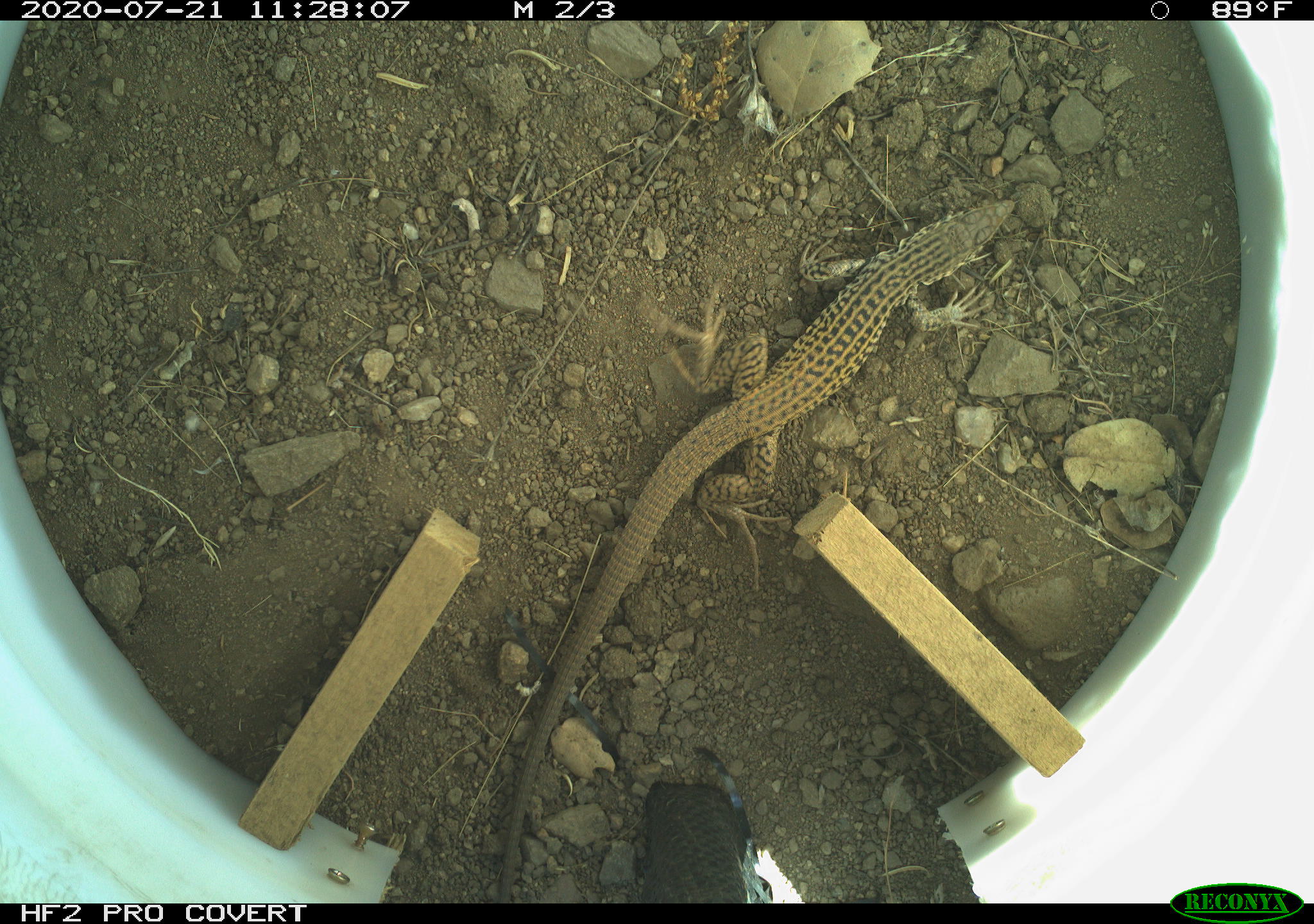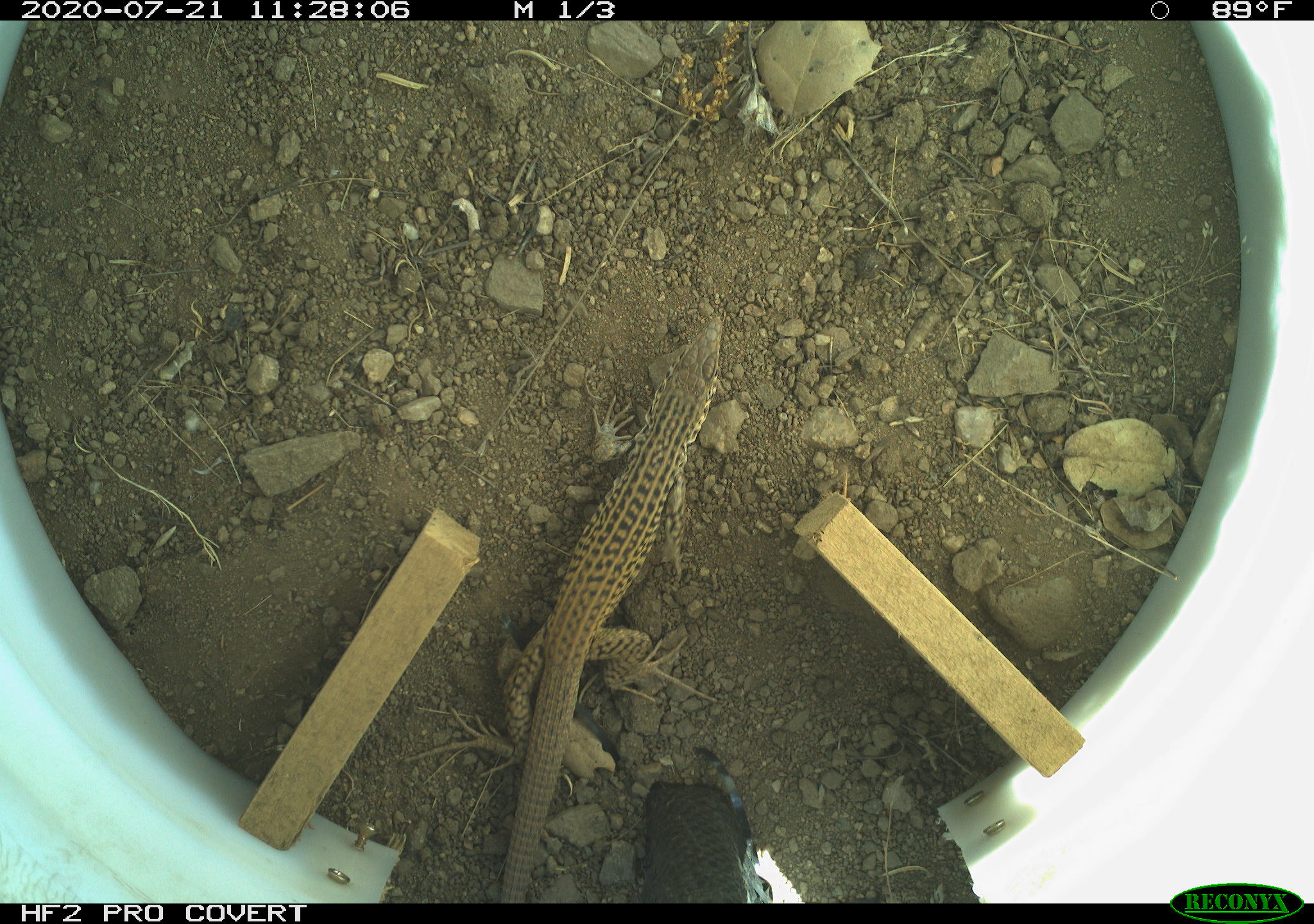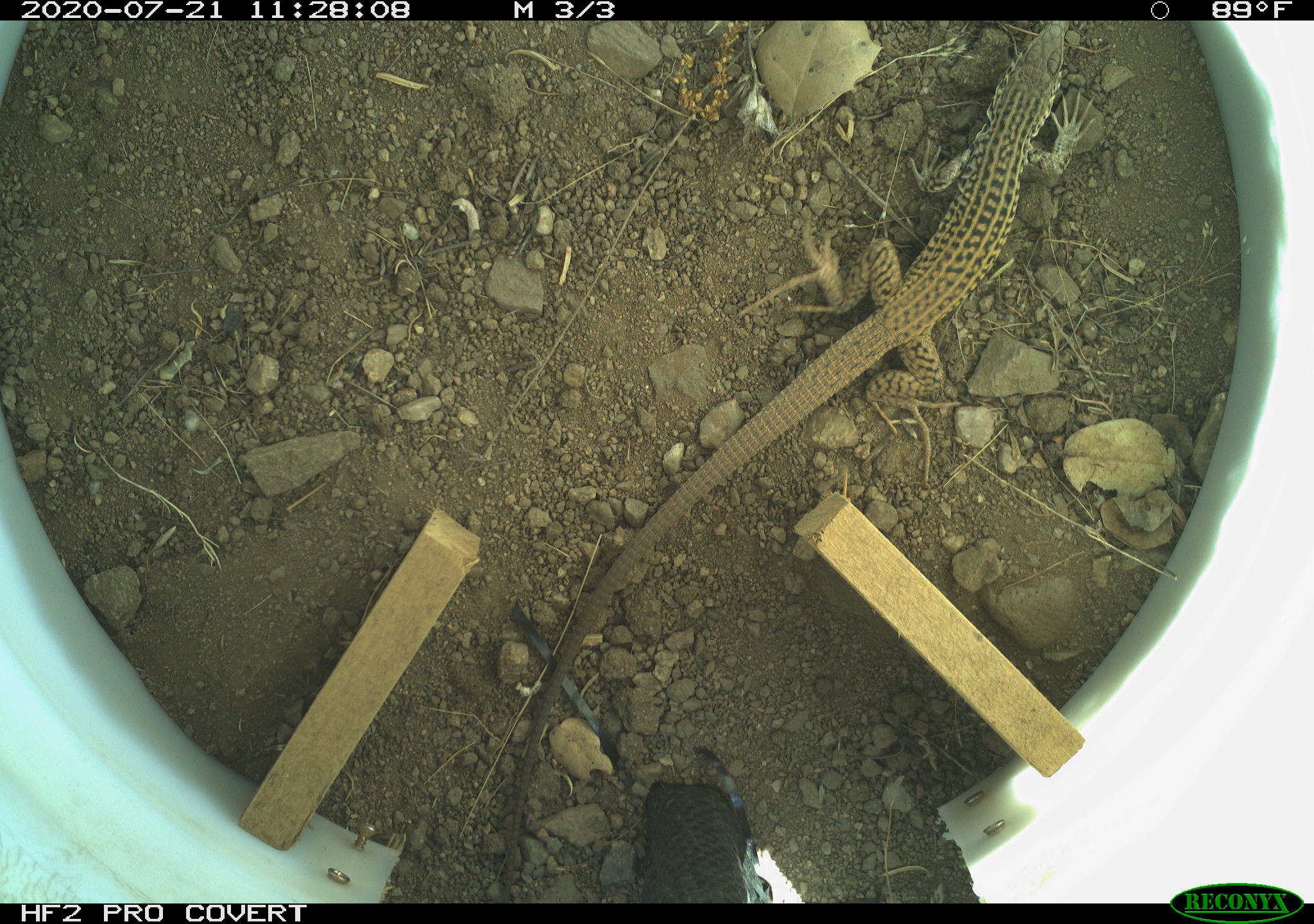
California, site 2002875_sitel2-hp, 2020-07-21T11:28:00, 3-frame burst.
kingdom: Animalia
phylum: Chordata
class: Reptilia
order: Squamata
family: Teiidae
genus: Aspidoscelis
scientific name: Aspidoscelis tigris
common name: western whiptail